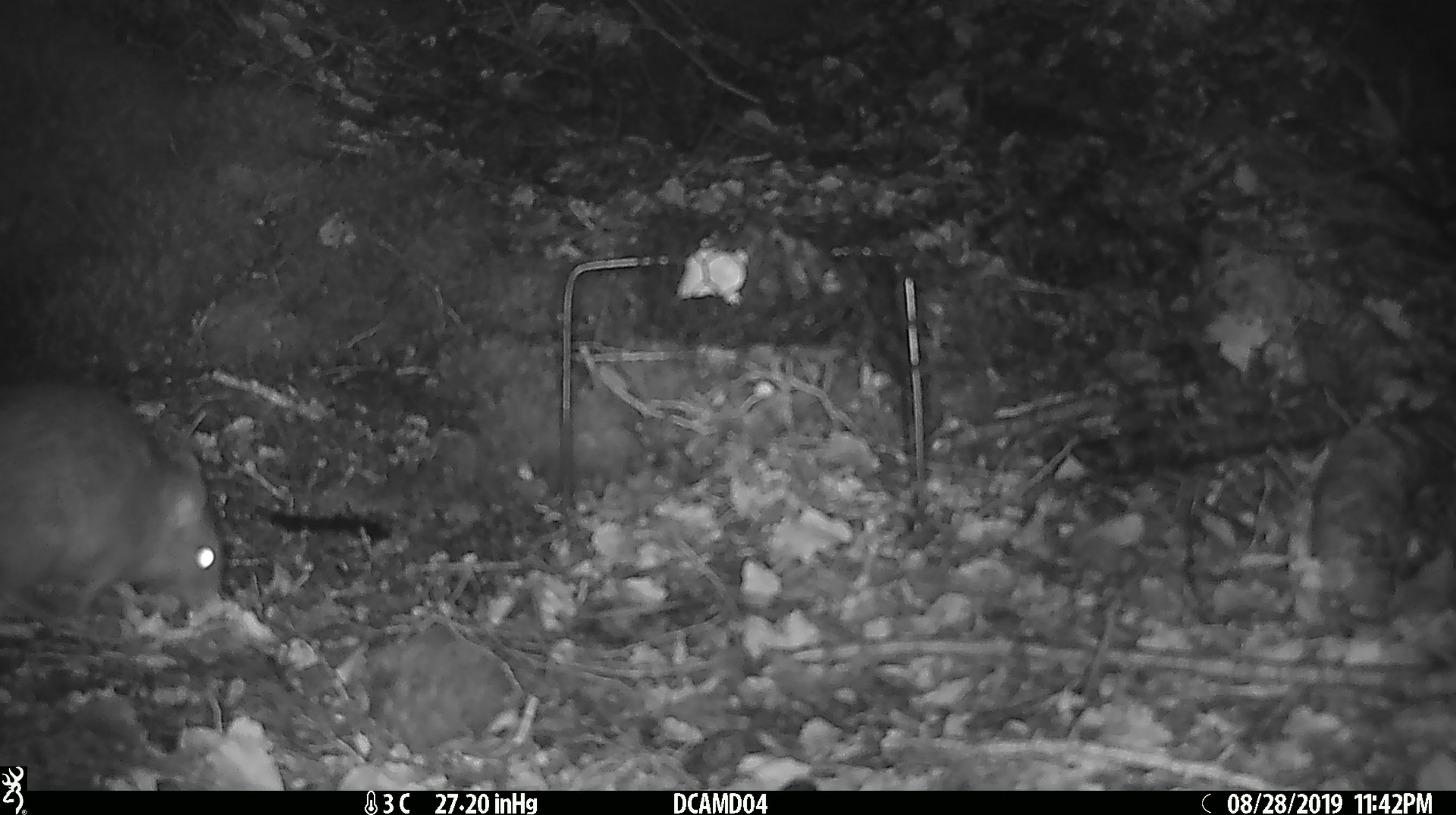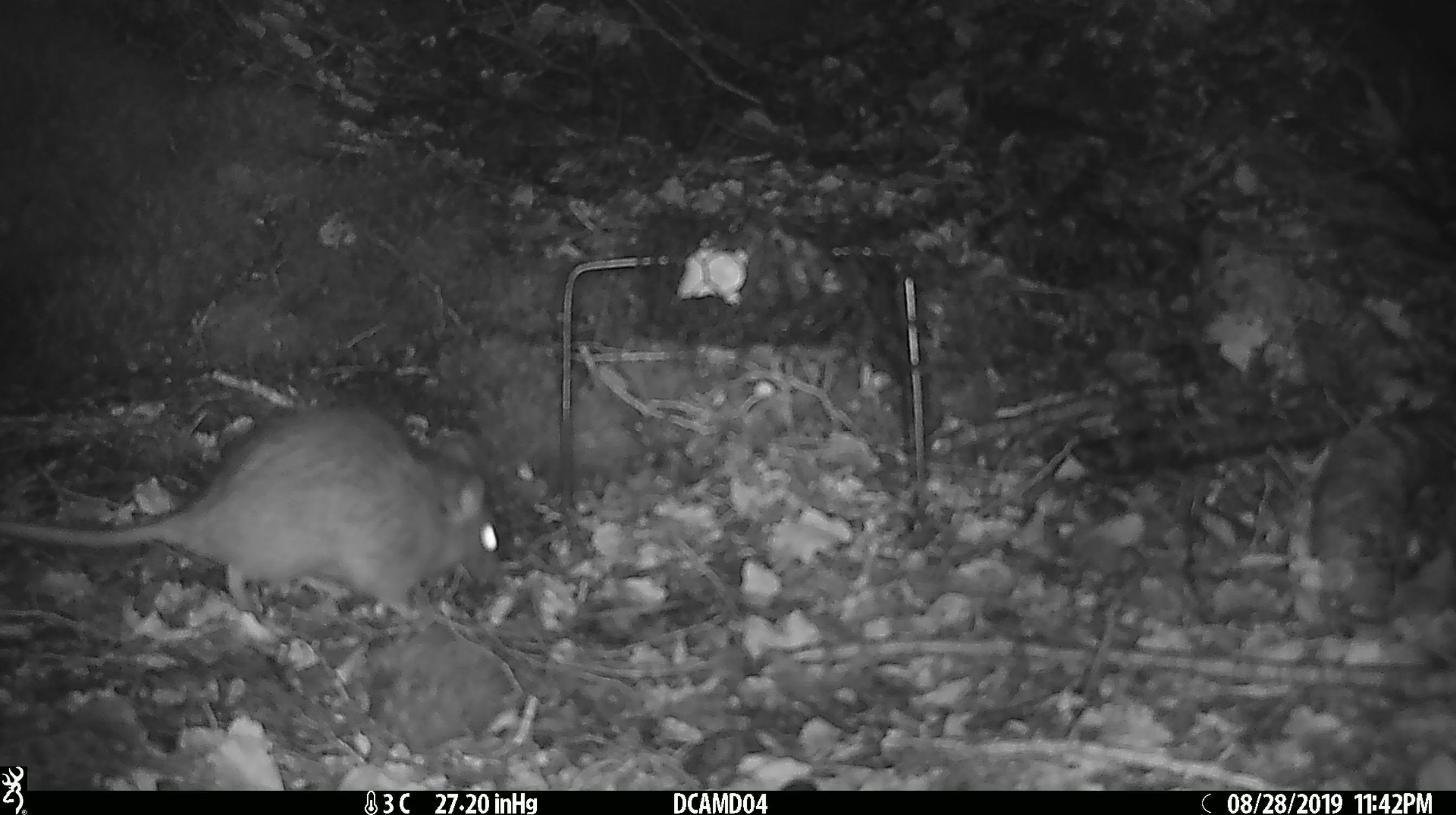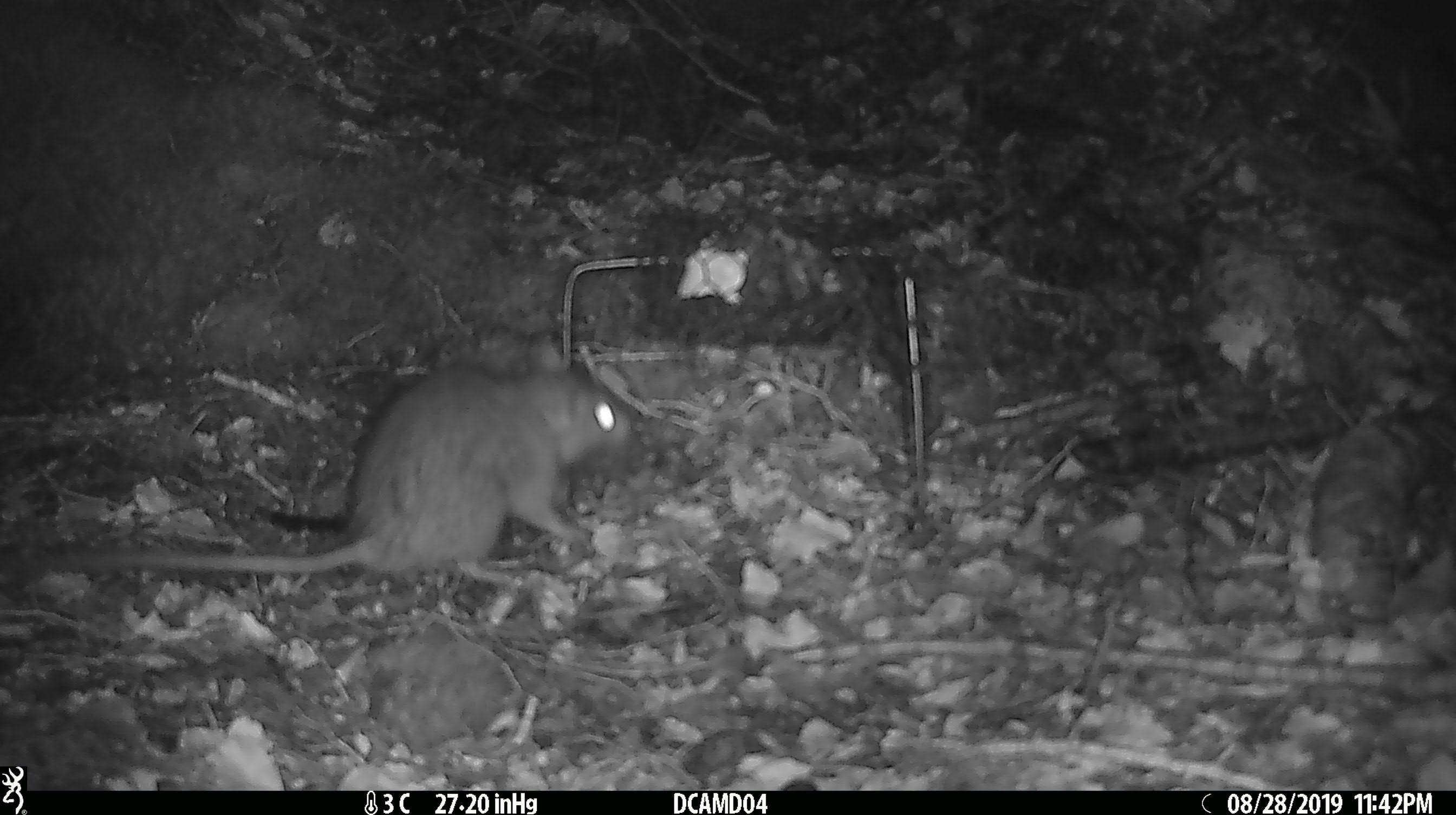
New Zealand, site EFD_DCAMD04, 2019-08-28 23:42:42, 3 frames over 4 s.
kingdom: Animalia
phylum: Chordata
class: Mammalia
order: Rodentia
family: Muridae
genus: Rattus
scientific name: Rattus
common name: rat